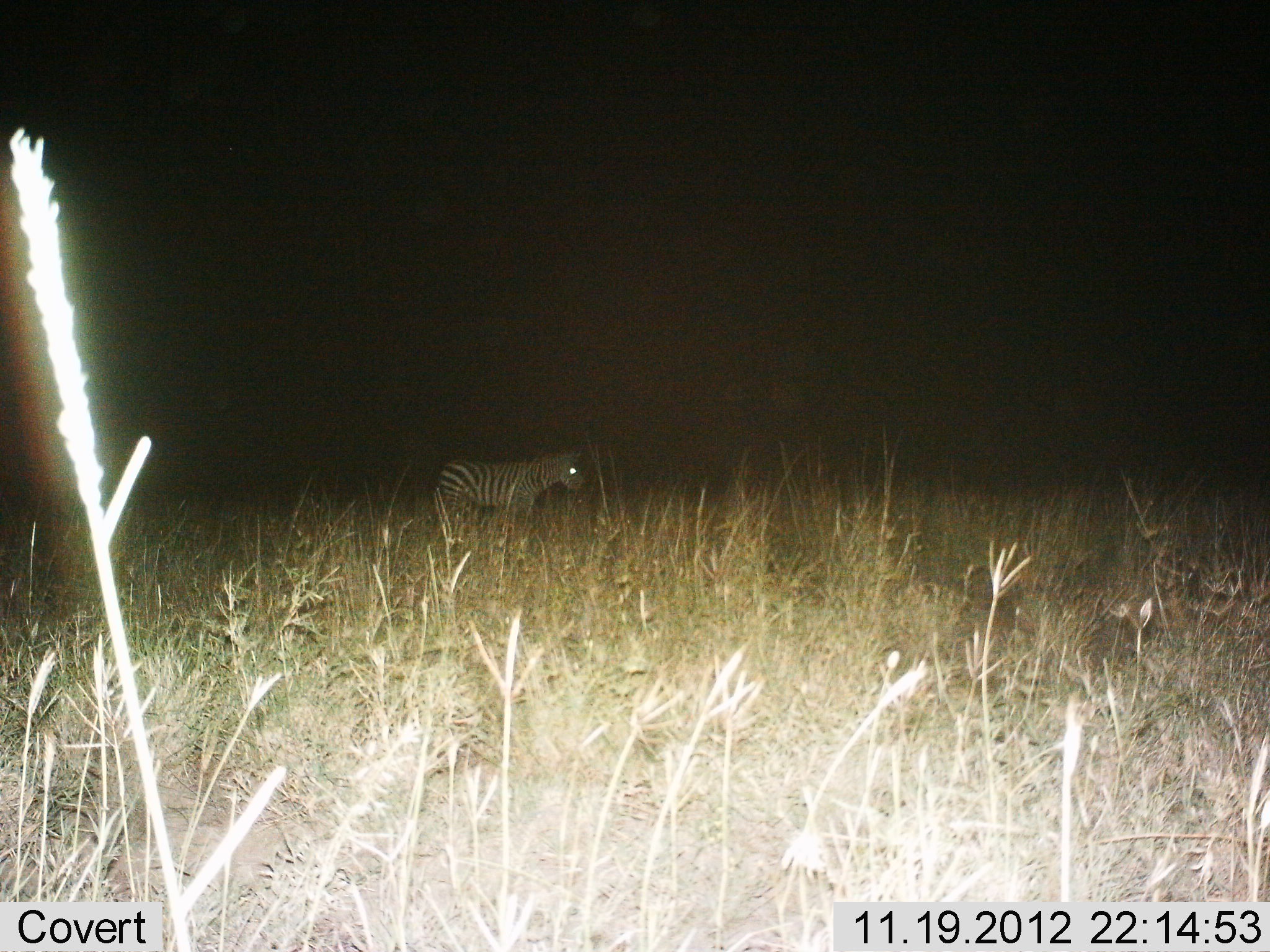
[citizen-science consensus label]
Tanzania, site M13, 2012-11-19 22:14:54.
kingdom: Animalia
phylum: Chordata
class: Mammalia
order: Perissodactyla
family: Equidae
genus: Equus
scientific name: Equus quagga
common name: plains zebra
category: zebra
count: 1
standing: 100%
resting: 0%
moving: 0%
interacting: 0%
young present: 0%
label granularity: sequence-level